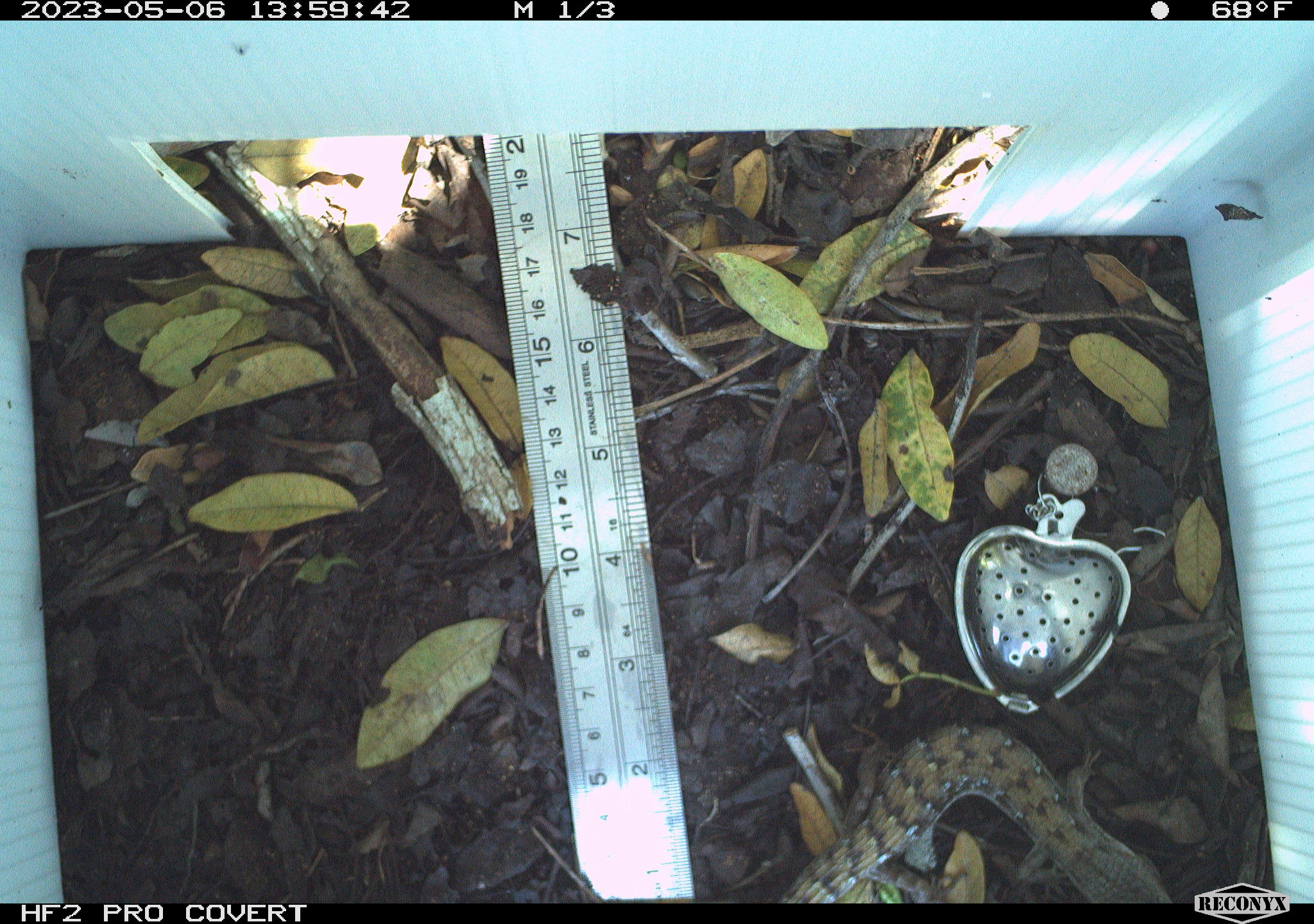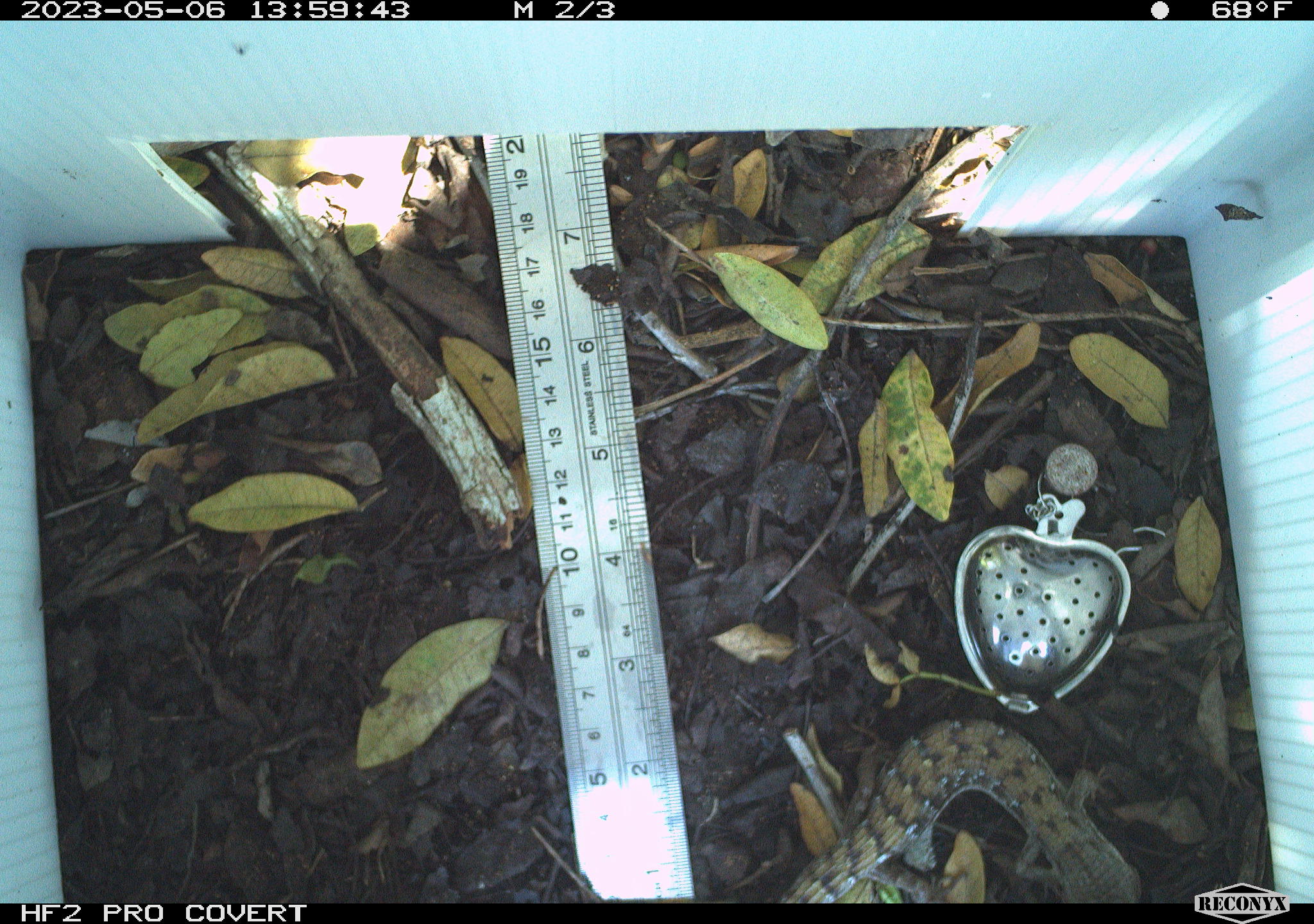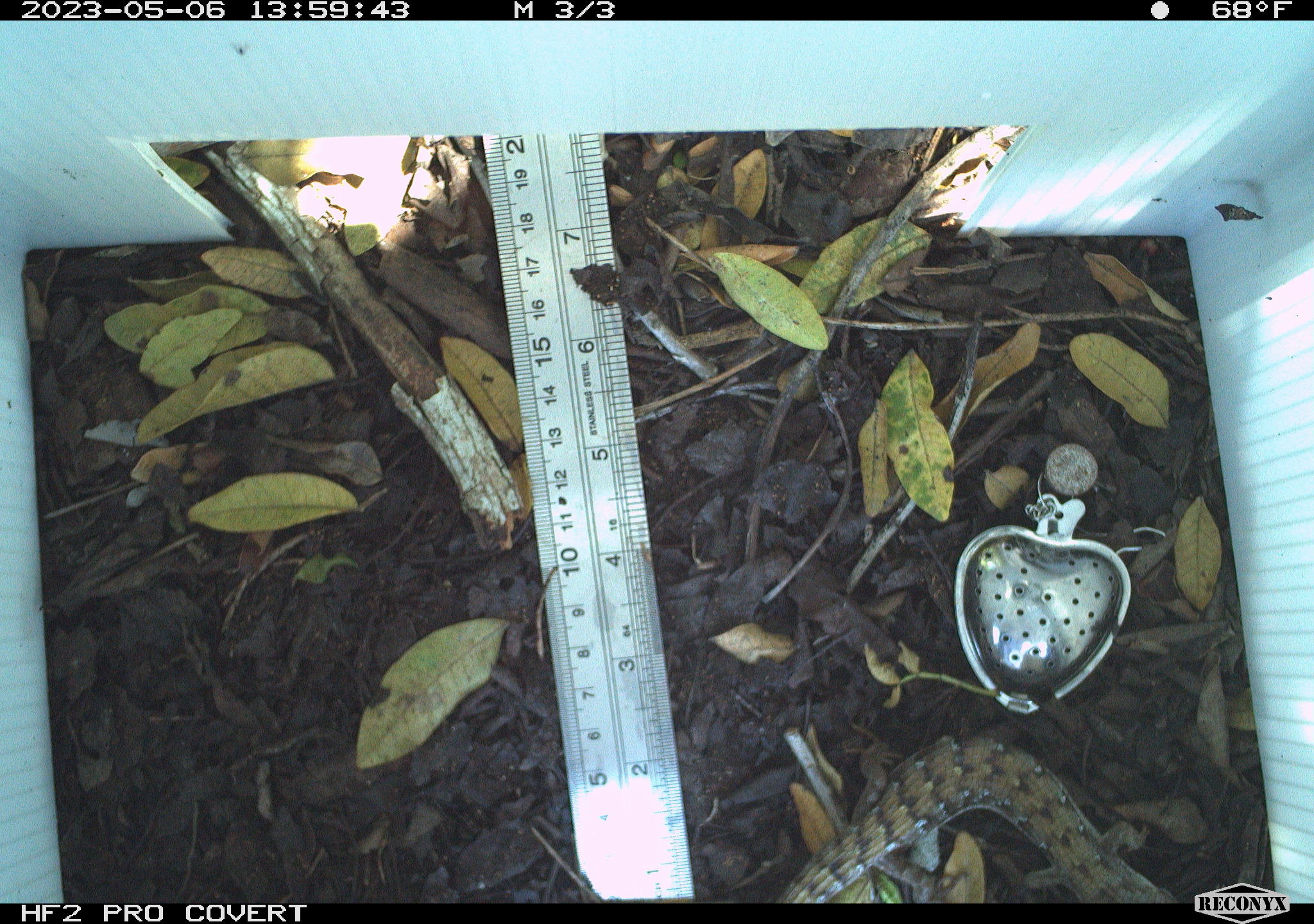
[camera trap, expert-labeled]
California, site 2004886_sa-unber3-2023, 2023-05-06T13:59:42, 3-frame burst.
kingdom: Animalia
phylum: Chordata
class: Reptilia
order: Squamata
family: Anguidae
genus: Elgaria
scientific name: Elgaria multicarinata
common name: southern alligator lizard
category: forest alligator lizard